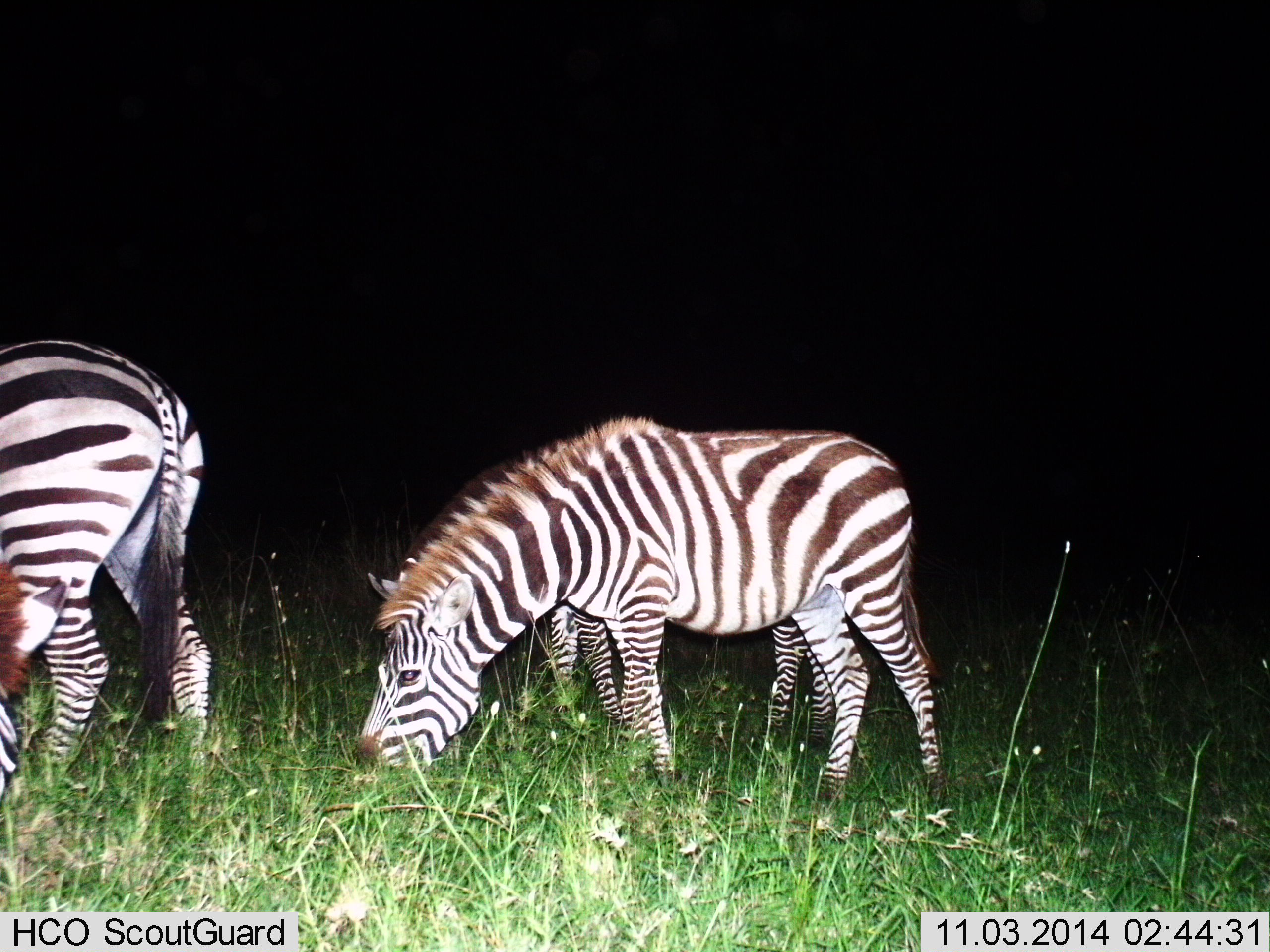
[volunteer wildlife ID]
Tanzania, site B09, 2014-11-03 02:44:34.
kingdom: Animalia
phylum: Chordata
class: Mammalia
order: Perissodactyla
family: Equidae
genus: Equus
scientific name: Equus quagga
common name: plains zebra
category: zebra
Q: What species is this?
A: Zebra (plains zebra) (Equus quagga).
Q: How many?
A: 3.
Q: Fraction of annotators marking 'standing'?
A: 20%.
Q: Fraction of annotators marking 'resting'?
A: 0%.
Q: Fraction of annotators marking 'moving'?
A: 0%.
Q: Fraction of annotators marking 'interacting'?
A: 10%.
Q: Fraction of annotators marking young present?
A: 0%.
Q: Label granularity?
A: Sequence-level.